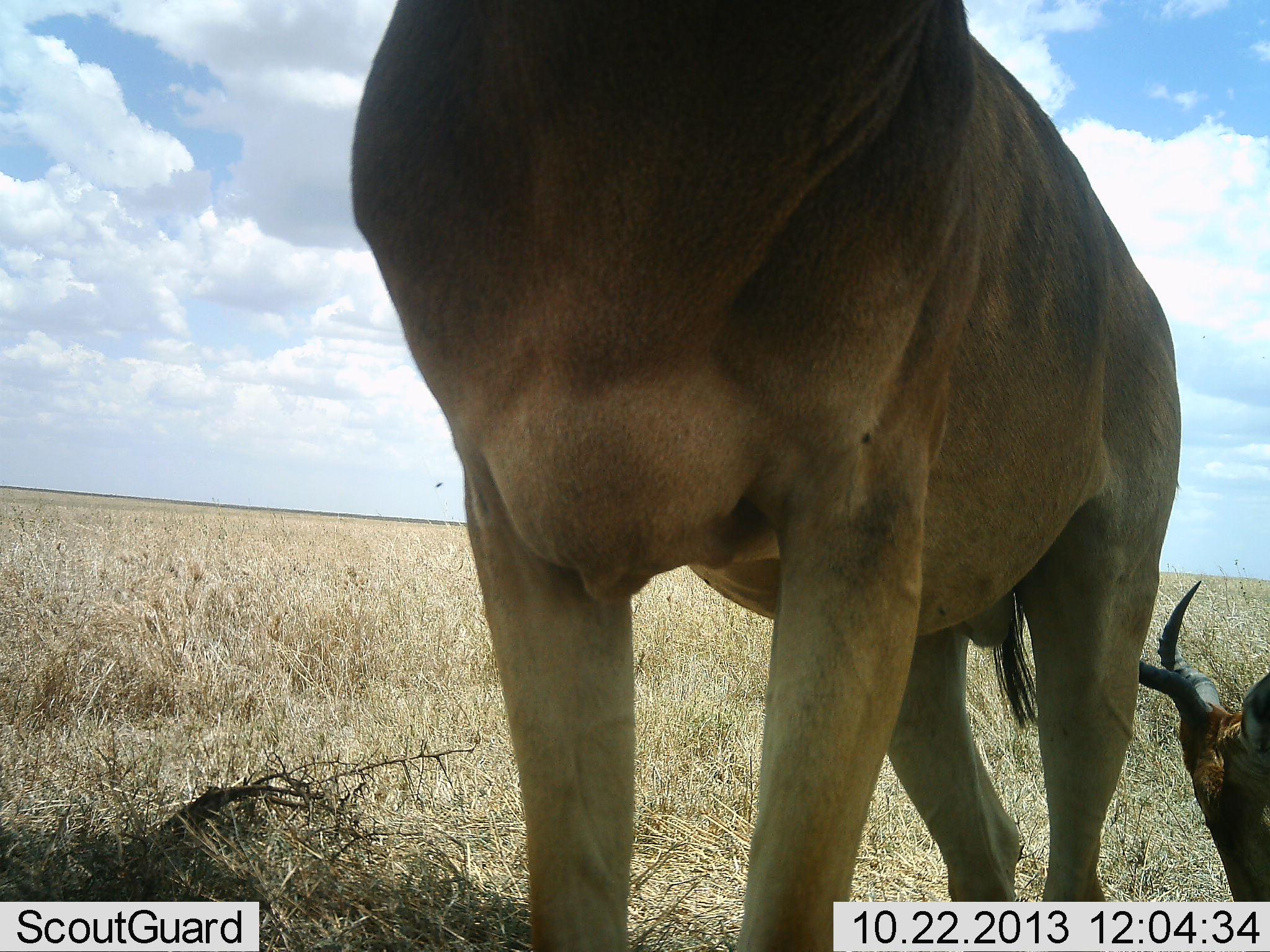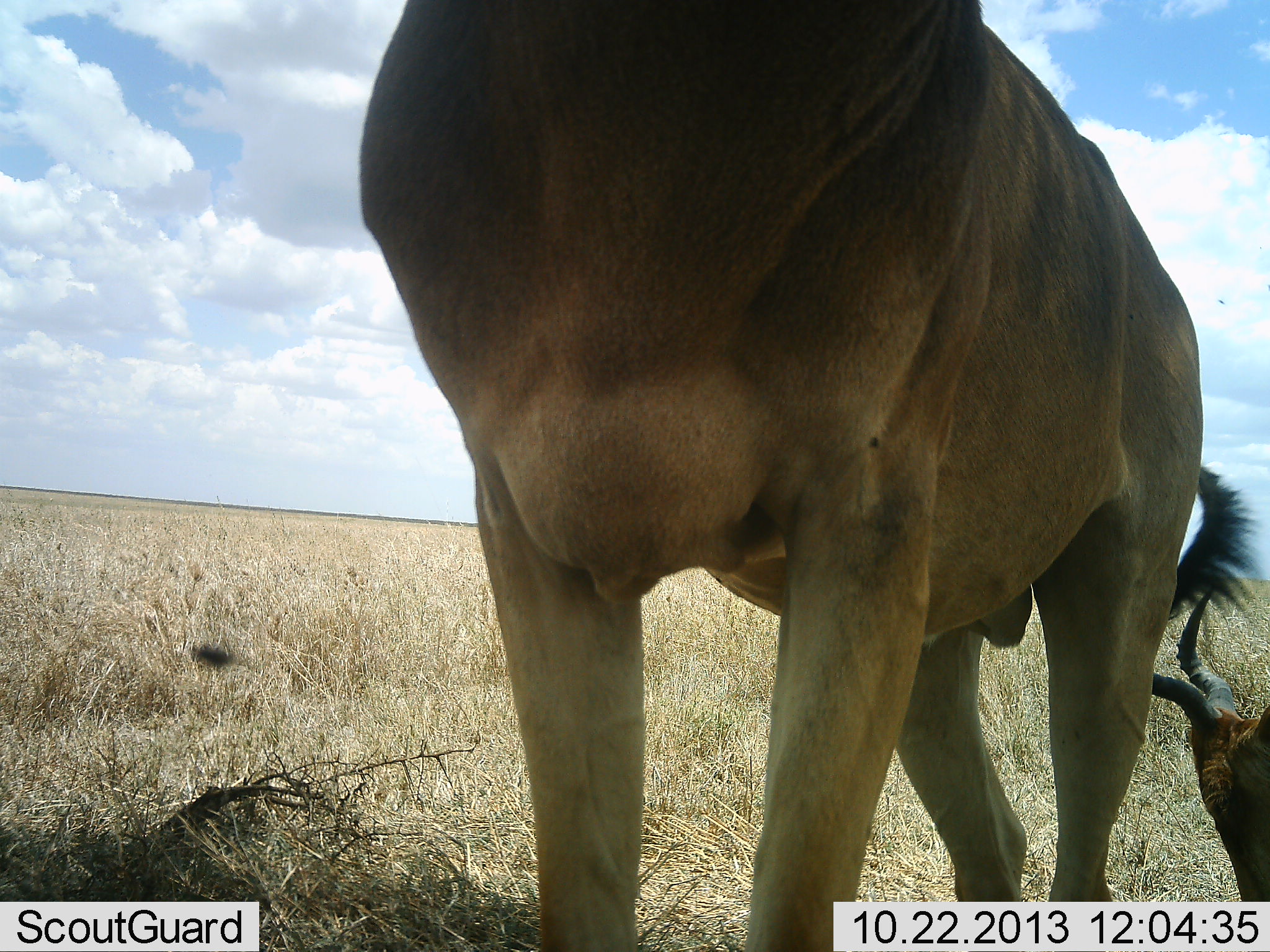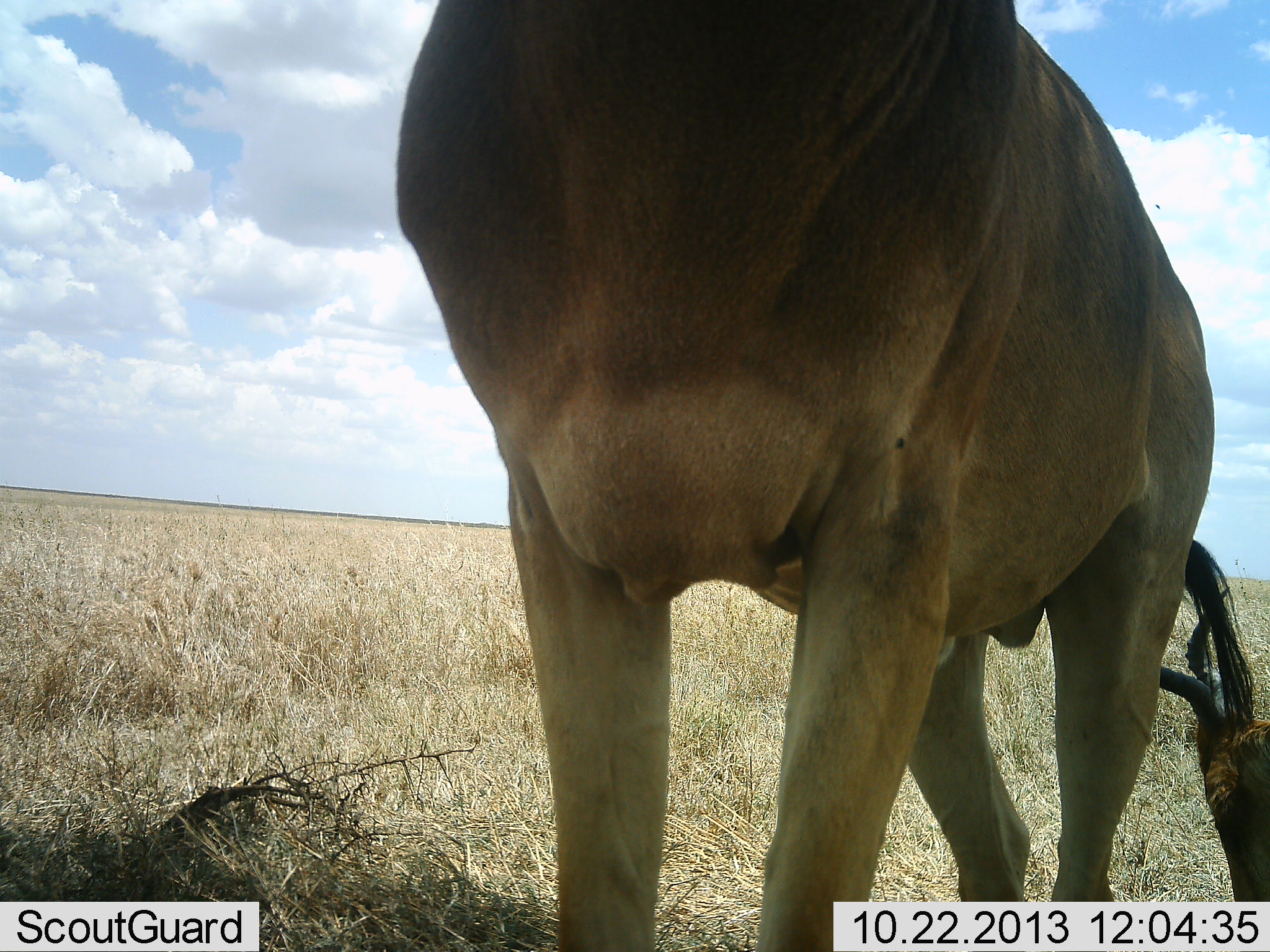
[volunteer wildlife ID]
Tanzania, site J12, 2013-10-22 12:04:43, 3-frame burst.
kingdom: Animalia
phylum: Chordata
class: Mammalia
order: Artiodactyla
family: Bovidae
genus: Alcelaphus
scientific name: Alcelaphus buselaphus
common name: hartebeest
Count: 2.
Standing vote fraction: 88%.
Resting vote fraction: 47%.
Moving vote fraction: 0%.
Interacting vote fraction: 0%.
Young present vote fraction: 6%.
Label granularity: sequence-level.